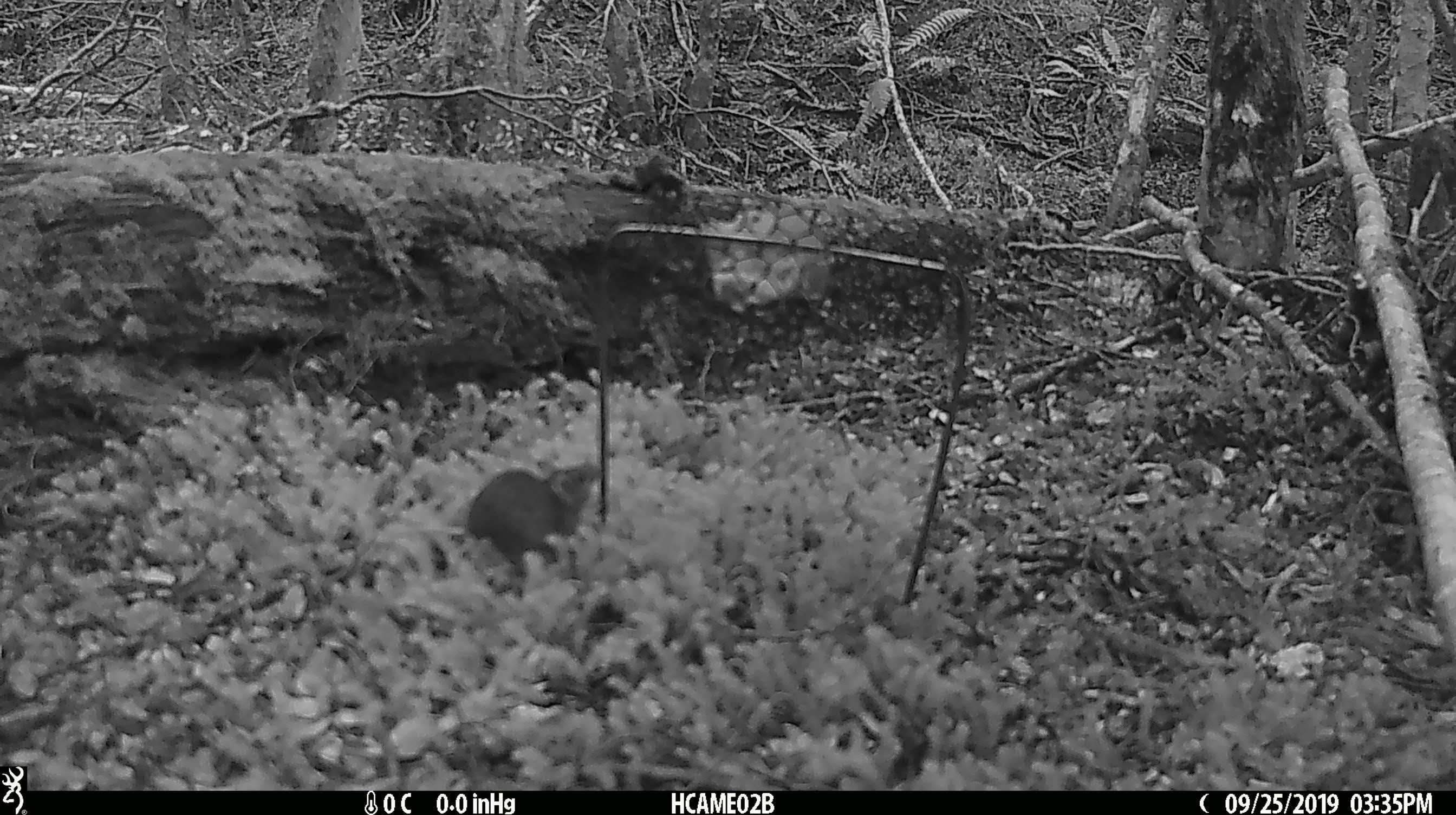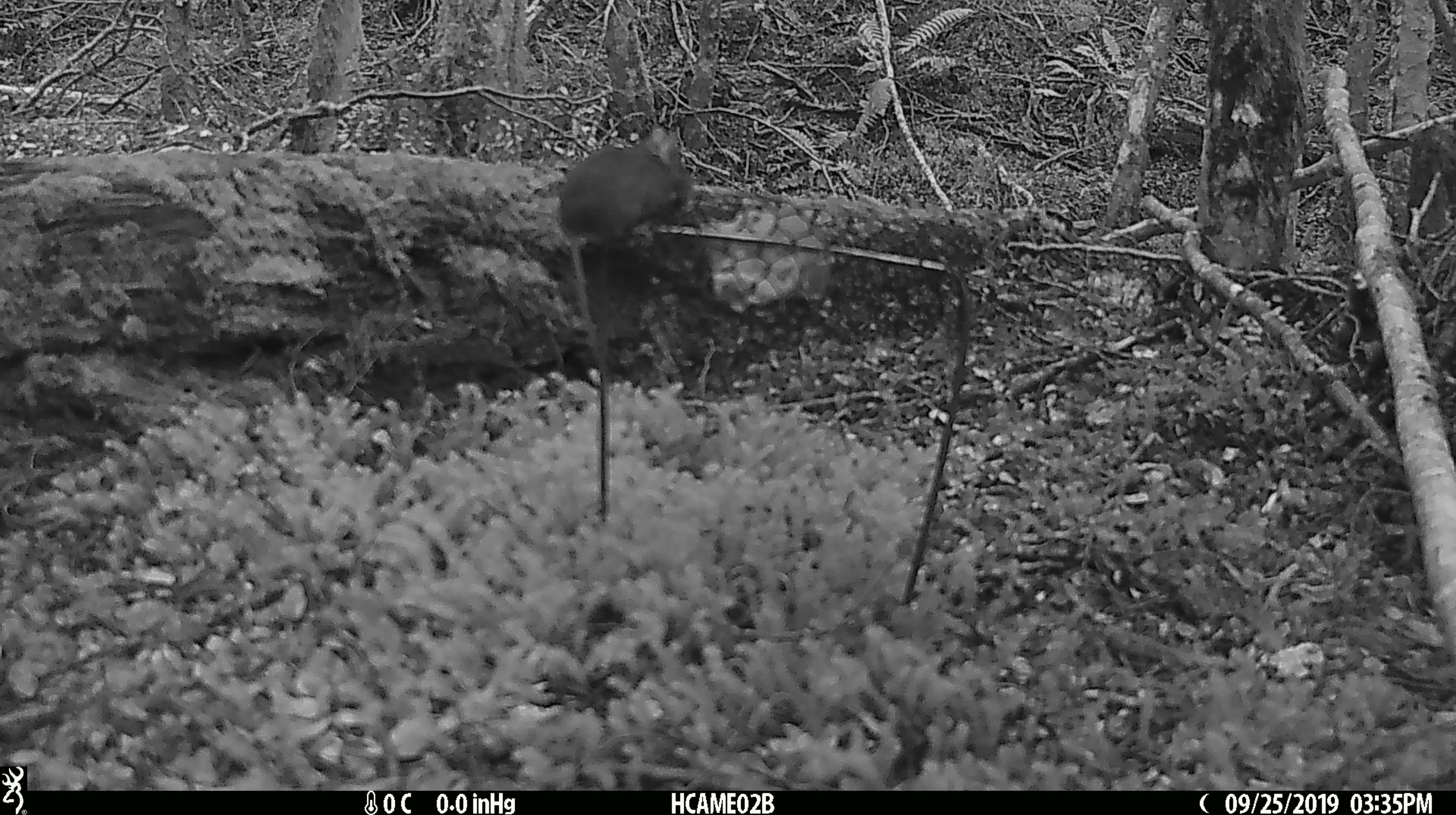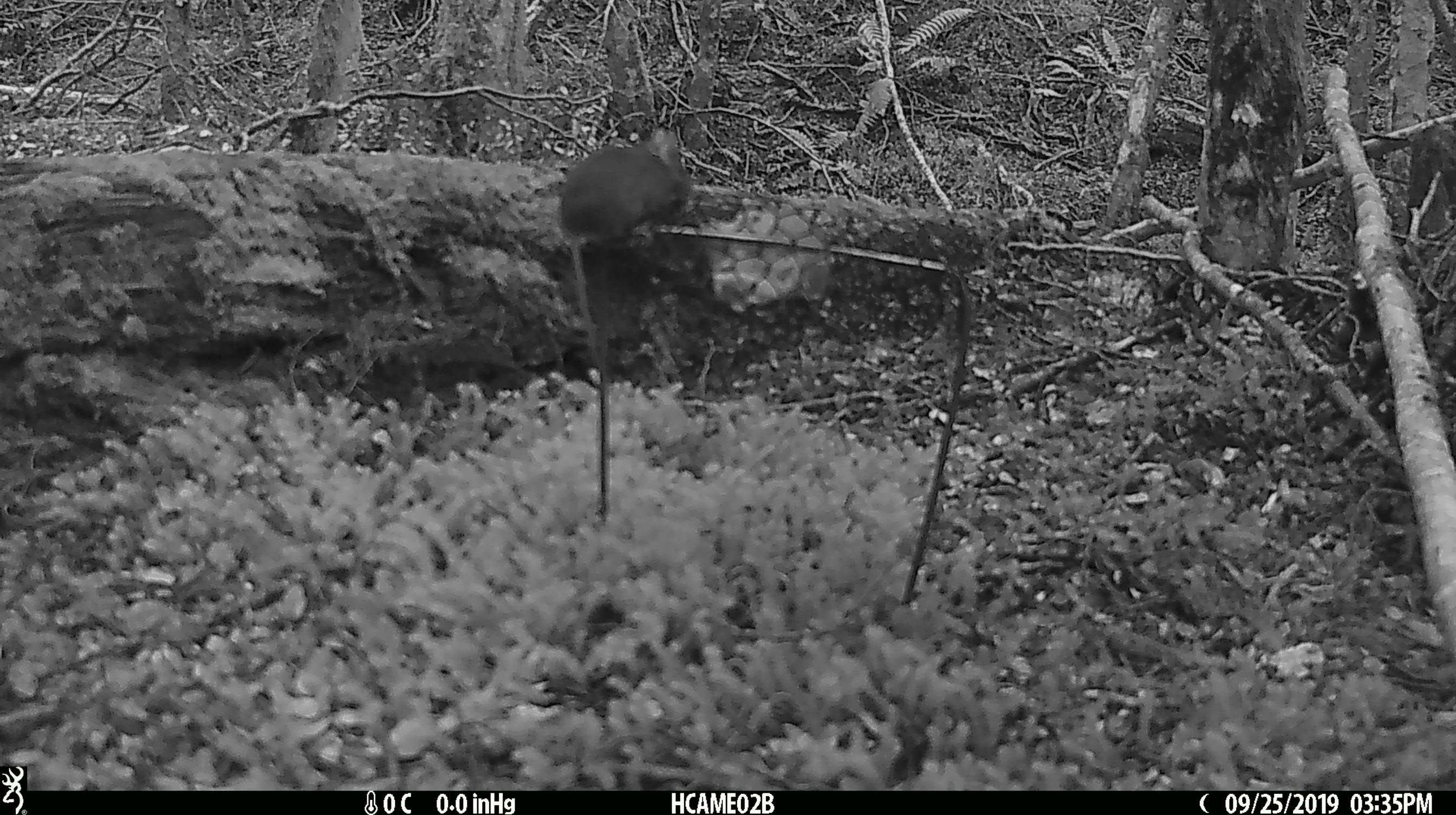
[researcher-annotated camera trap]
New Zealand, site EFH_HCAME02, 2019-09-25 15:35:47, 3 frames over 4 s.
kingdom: Animalia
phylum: Chordata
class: Mammalia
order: Rodentia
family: Muridae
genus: Mus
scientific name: Mus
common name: mouse